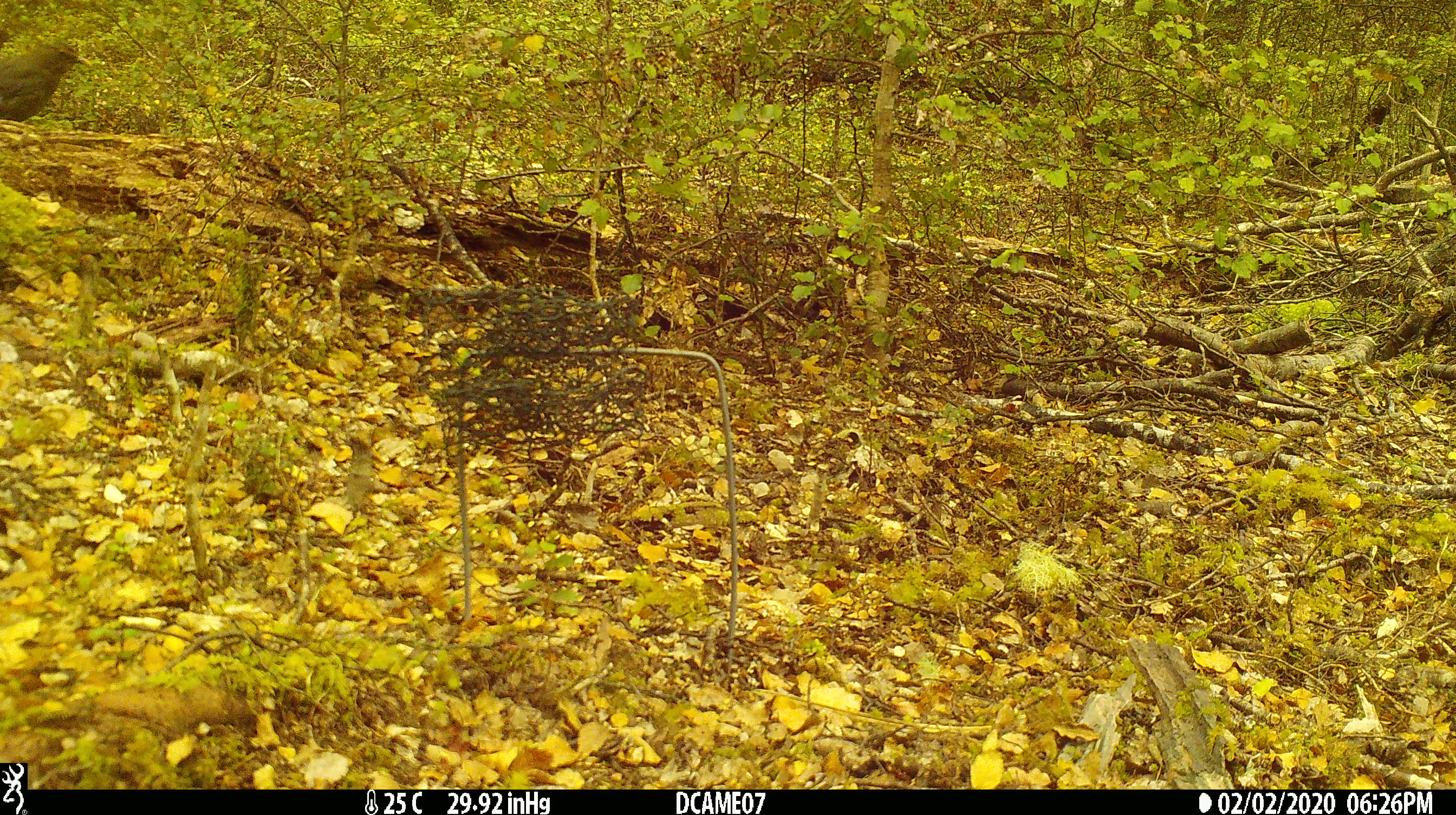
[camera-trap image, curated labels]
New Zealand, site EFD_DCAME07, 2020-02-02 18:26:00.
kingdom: Animalia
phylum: Chordata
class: Aves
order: Passeriformes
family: Turdidae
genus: Turdus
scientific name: Turdus merula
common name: eurasian blackbird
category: blackbird